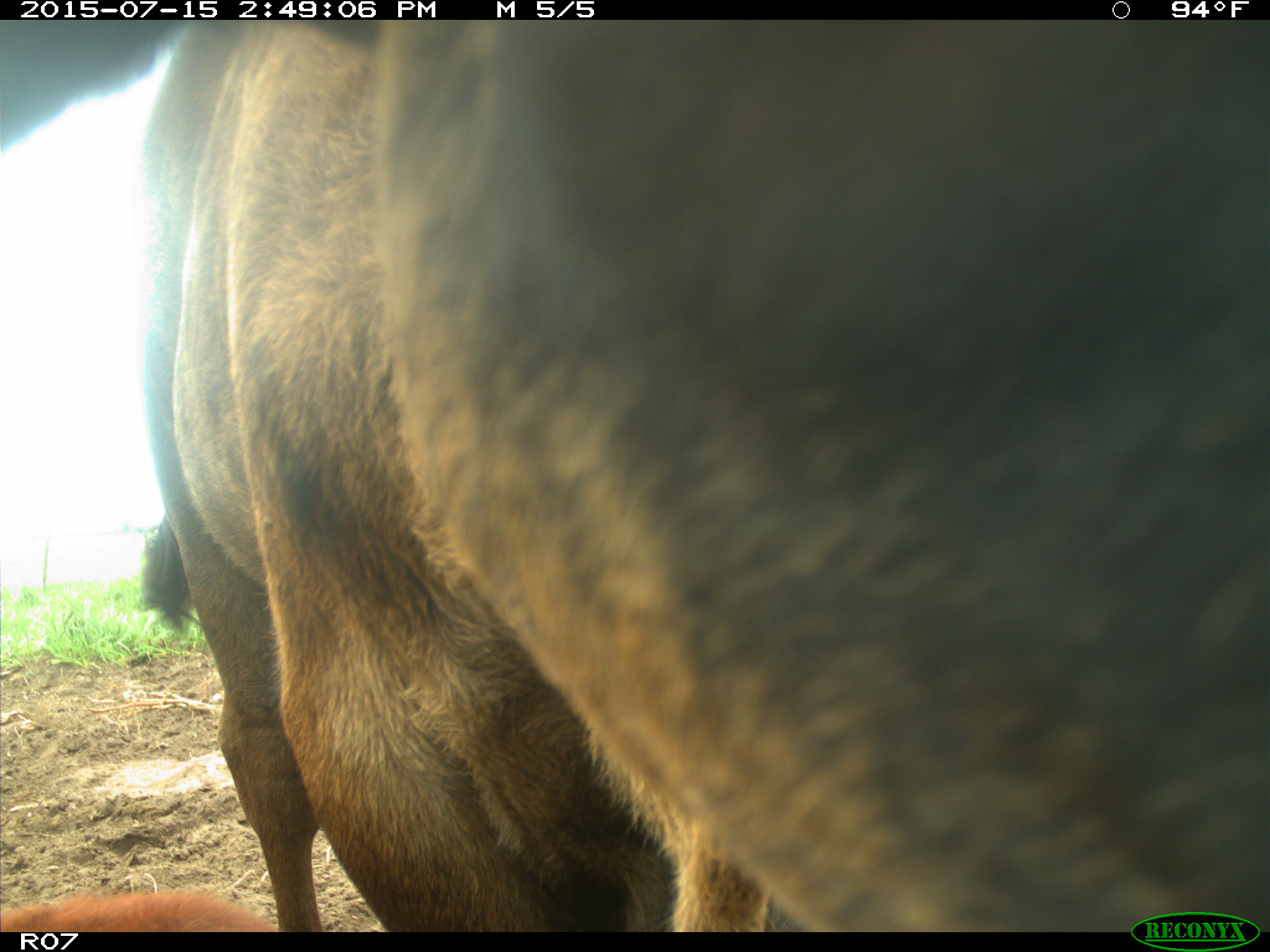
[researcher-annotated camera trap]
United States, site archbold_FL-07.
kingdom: Animalia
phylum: Chordata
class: Mammalia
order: Artiodactyla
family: Bovidae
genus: Bos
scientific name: Bos taurus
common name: domestic cow